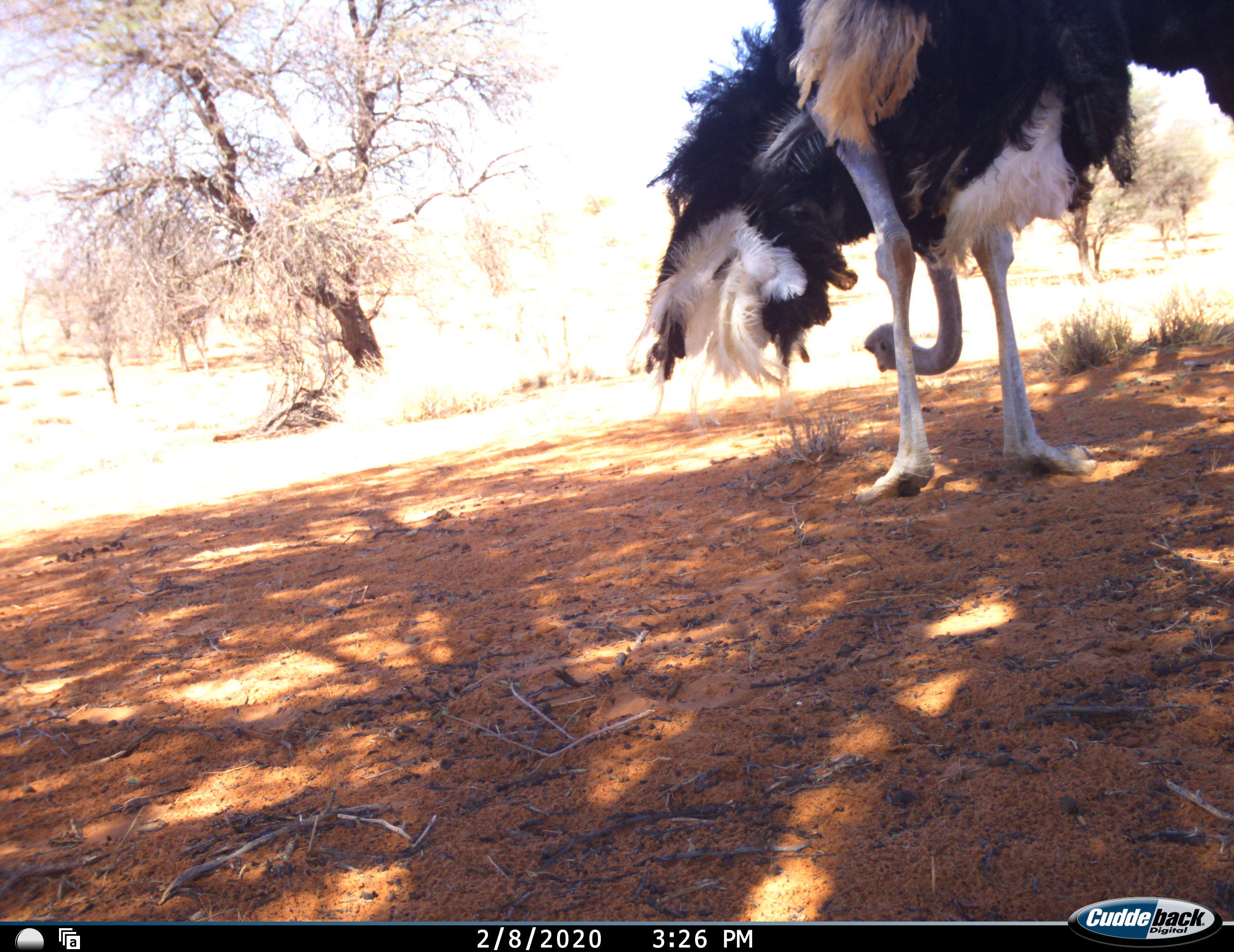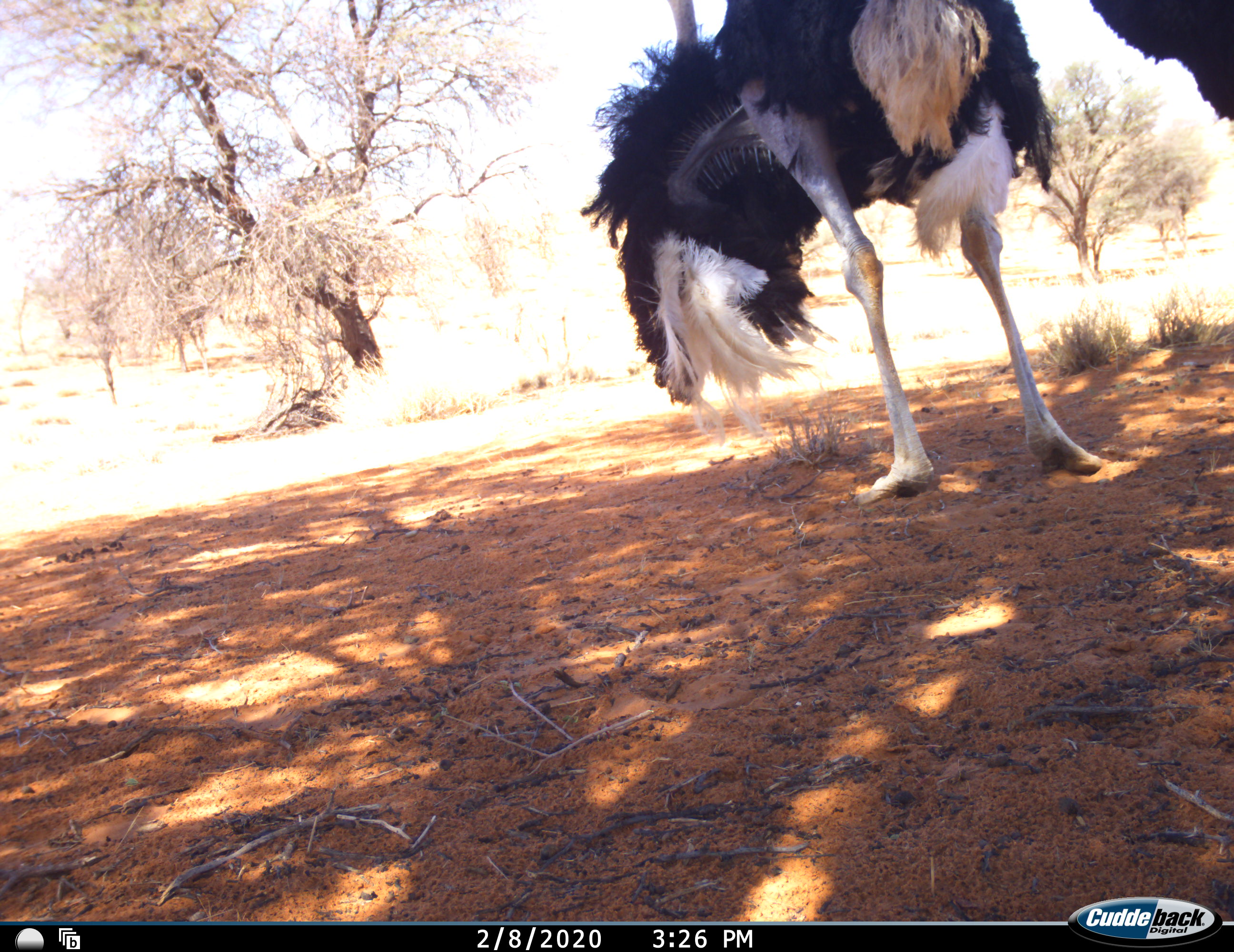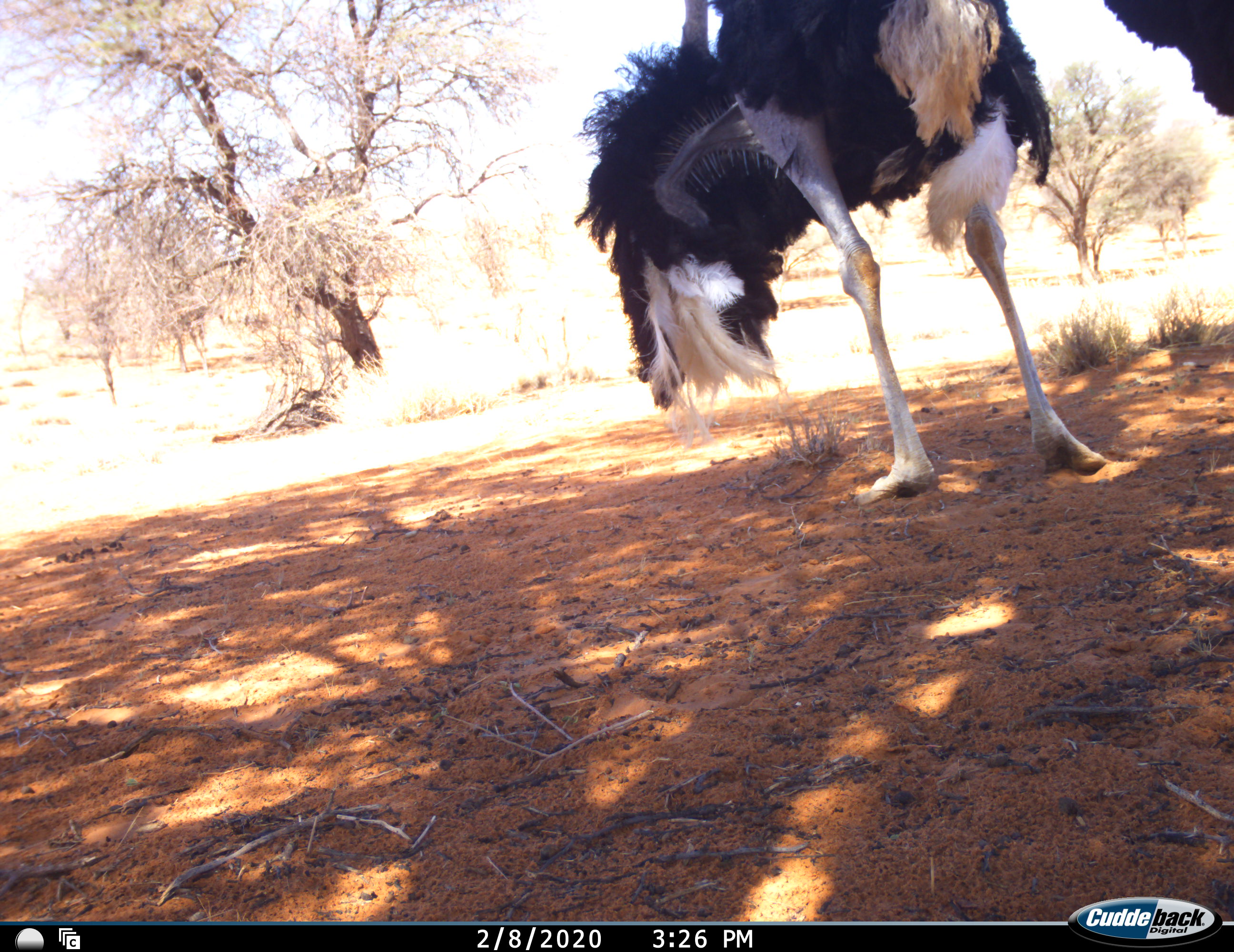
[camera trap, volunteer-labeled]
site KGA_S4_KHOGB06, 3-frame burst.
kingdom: Animalia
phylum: Chordata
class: Aves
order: Struthioniformes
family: Struthionidae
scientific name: Struthionidae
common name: ostrich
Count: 2.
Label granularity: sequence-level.